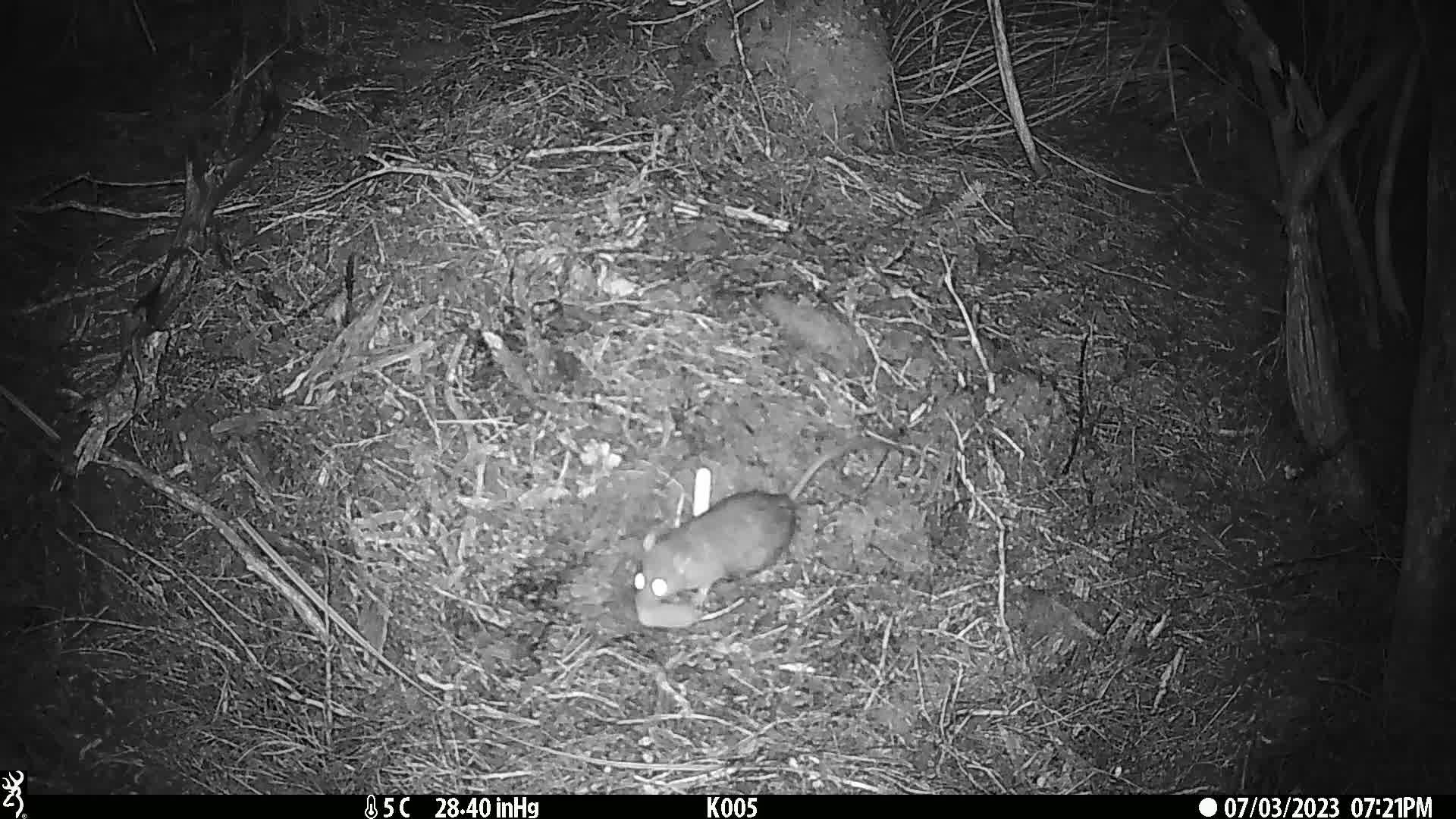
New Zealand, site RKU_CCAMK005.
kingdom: Animalia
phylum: Chordata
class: Mammalia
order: Rodentia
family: Muridae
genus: Rattus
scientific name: Rattus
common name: rat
Rat (Rattus).